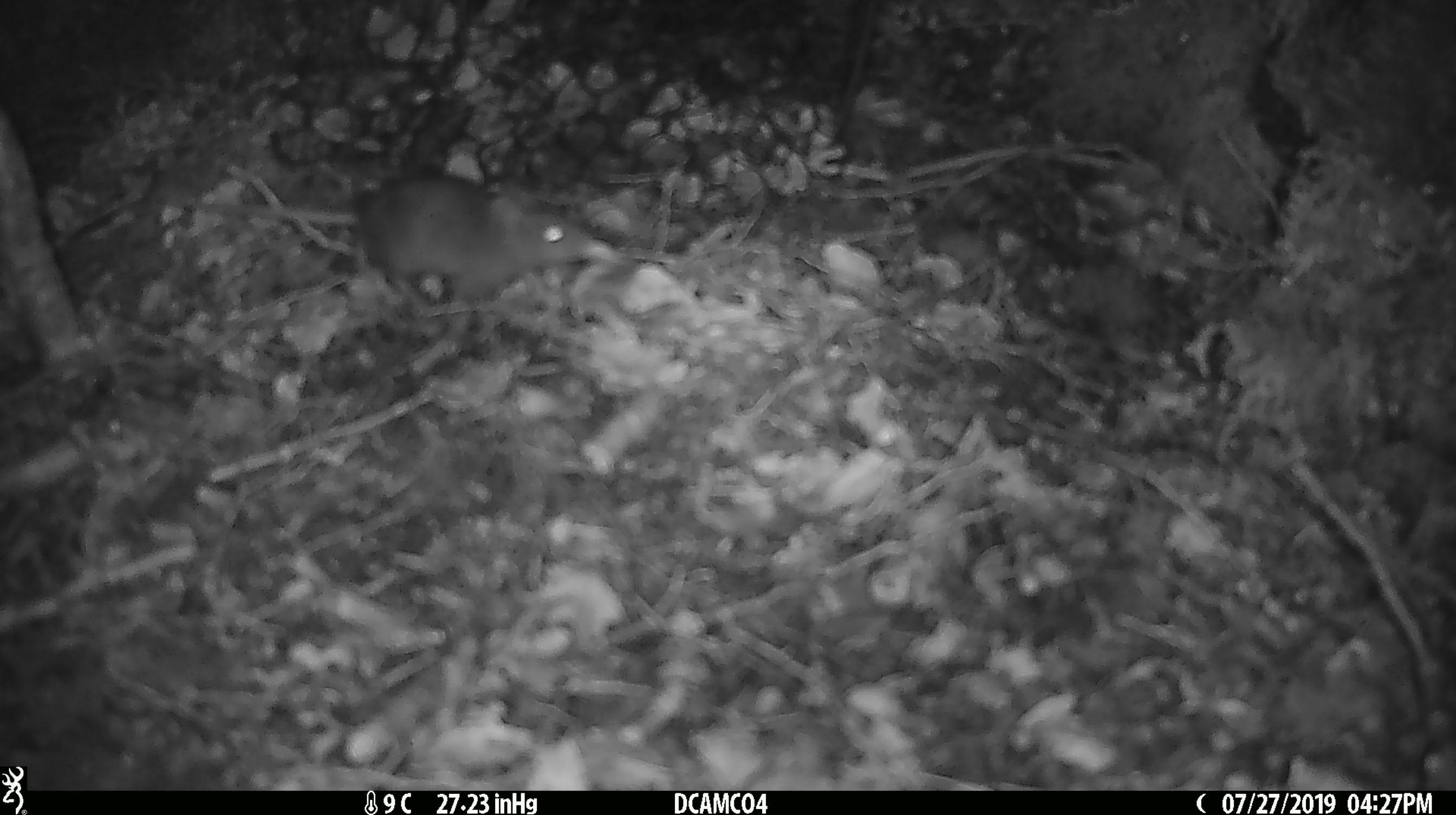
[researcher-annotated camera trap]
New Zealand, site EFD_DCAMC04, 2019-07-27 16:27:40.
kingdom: Animalia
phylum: Chordata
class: Mammalia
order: Rodentia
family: Muridae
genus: Mus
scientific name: Mus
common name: mouse